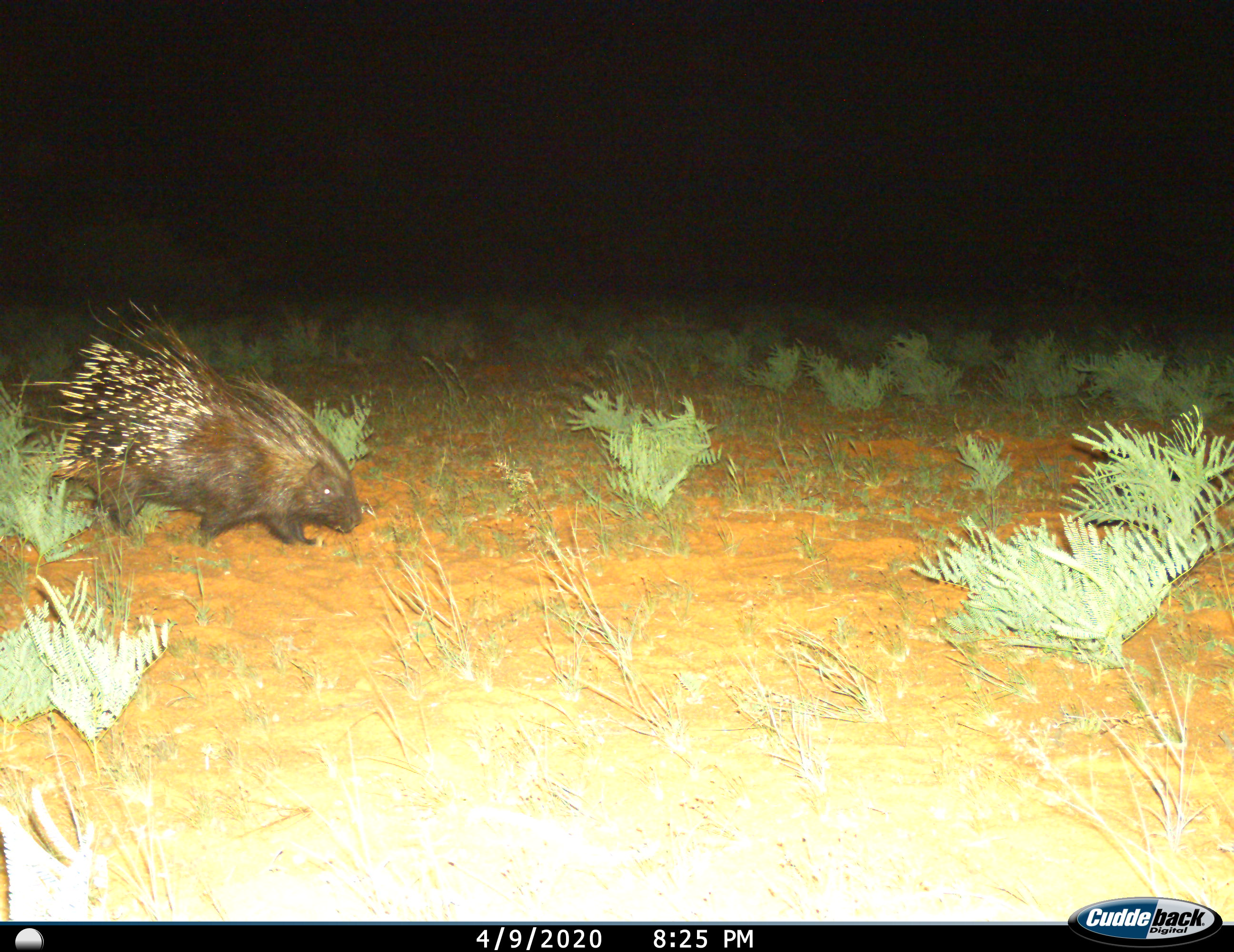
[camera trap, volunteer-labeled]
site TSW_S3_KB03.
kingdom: Animalia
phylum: Chordata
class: Mammalia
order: Rodentia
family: Hystricidae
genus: Hystrix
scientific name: Hystrix cristata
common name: crested porcupine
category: porcupine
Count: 1.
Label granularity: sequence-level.